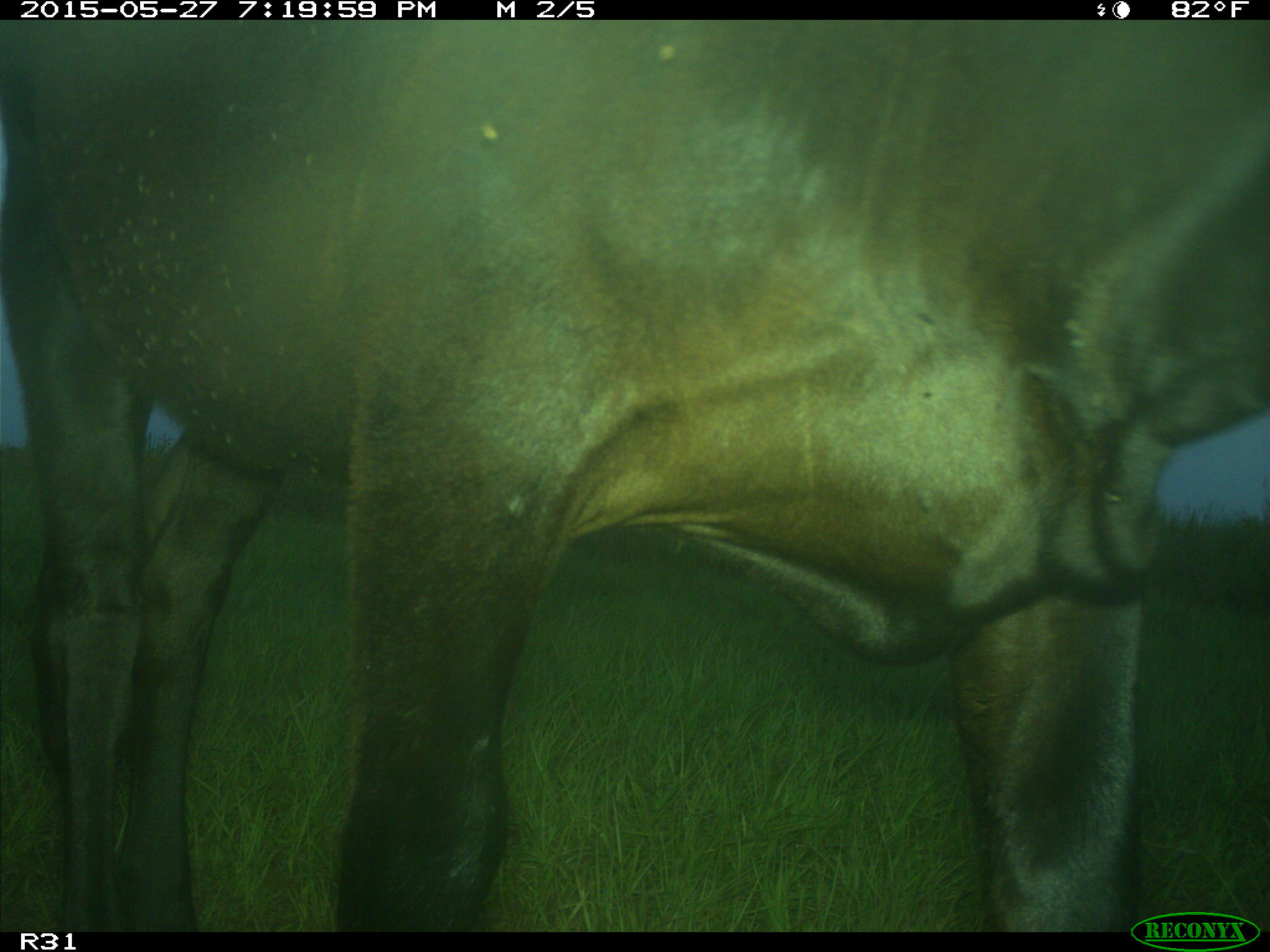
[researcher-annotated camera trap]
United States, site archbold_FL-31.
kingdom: Animalia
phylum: Chordata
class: Mammalia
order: Artiodactyla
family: Bovidae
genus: Bos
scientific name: Bos taurus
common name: domestic cow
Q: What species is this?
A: Bos taurus (domestic cow).